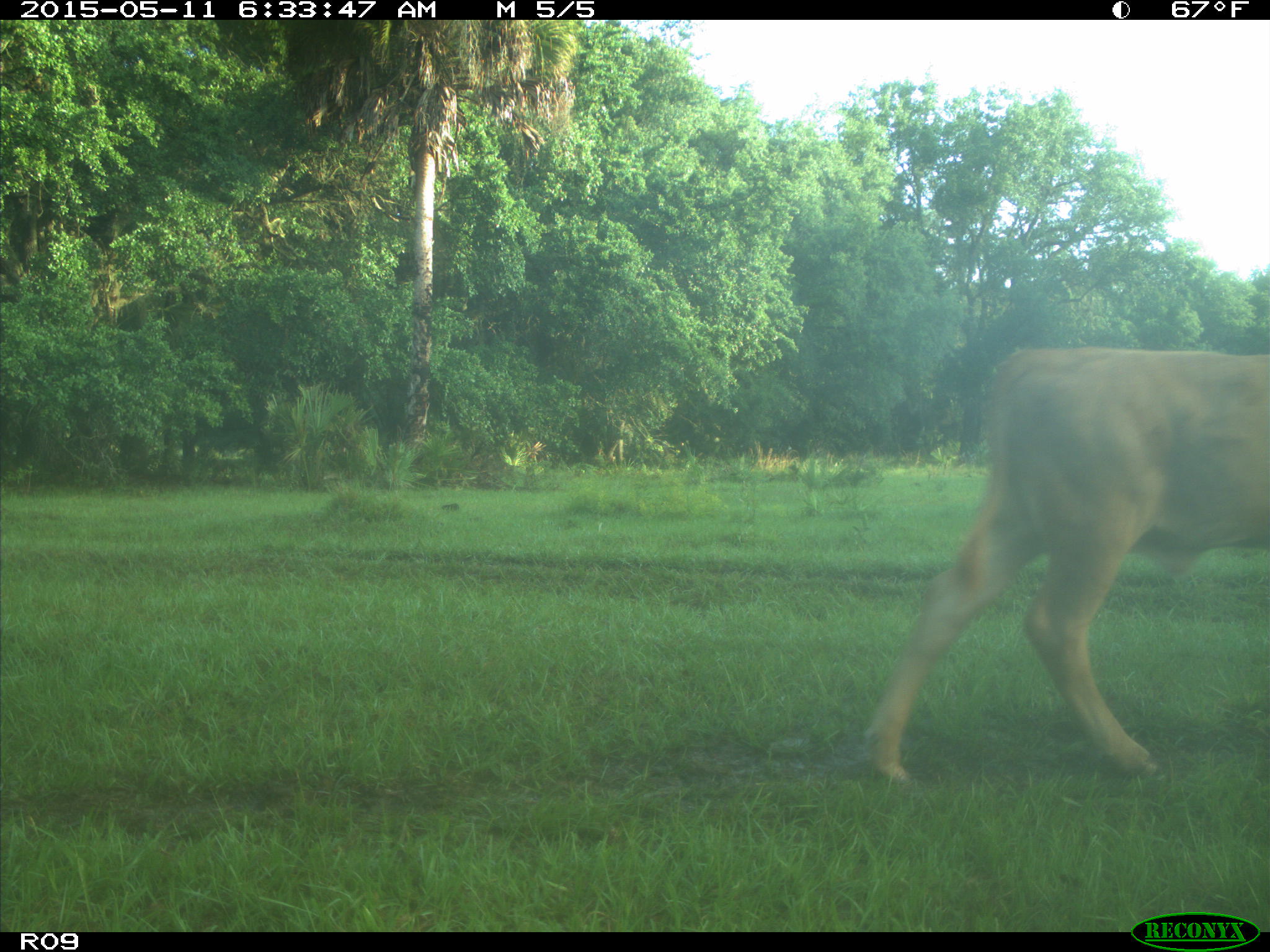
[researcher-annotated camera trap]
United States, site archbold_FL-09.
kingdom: Animalia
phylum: Chordata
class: Mammalia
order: Artiodactyla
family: Bovidae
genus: Bos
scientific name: Bos taurus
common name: domestic cow